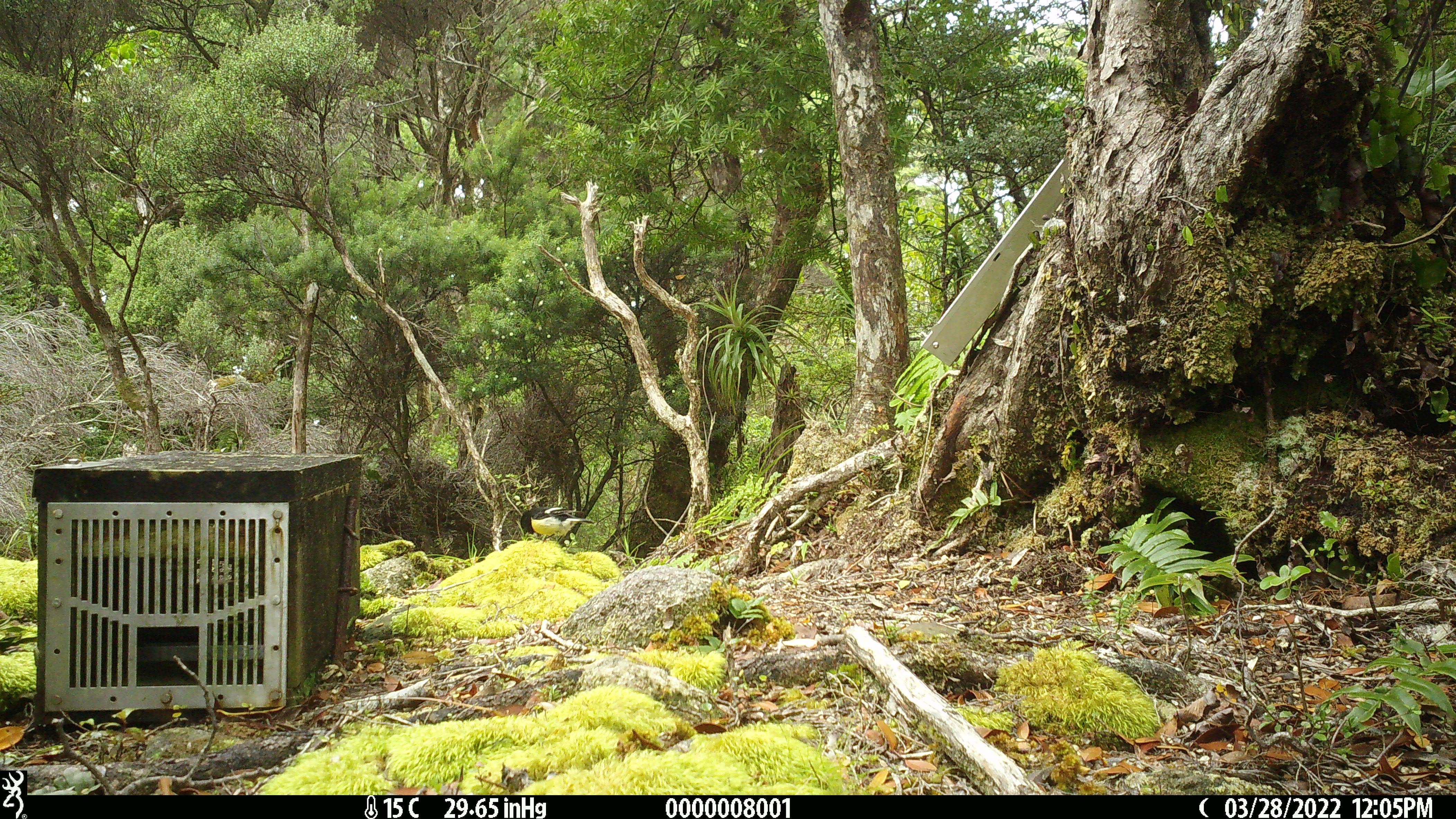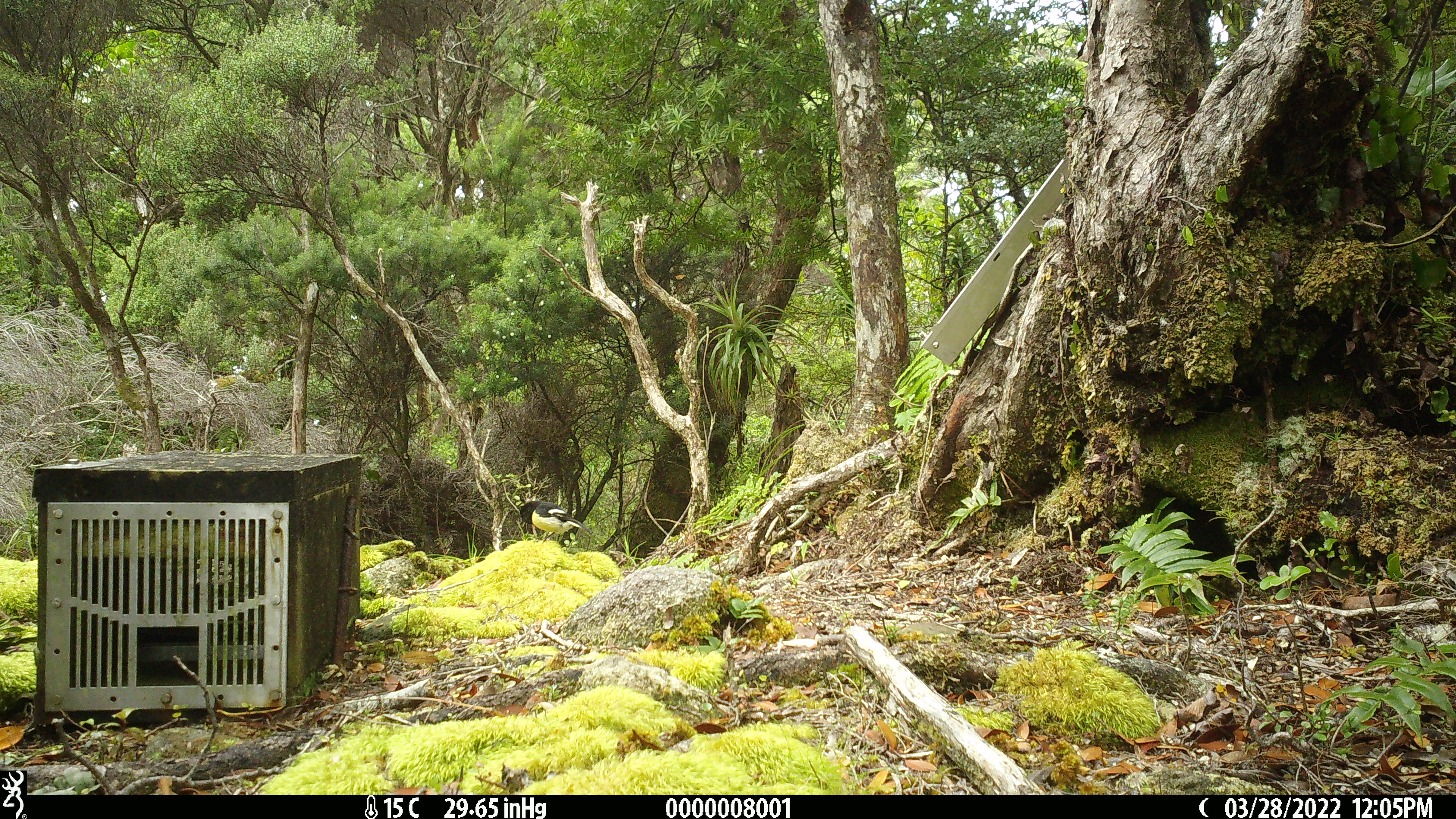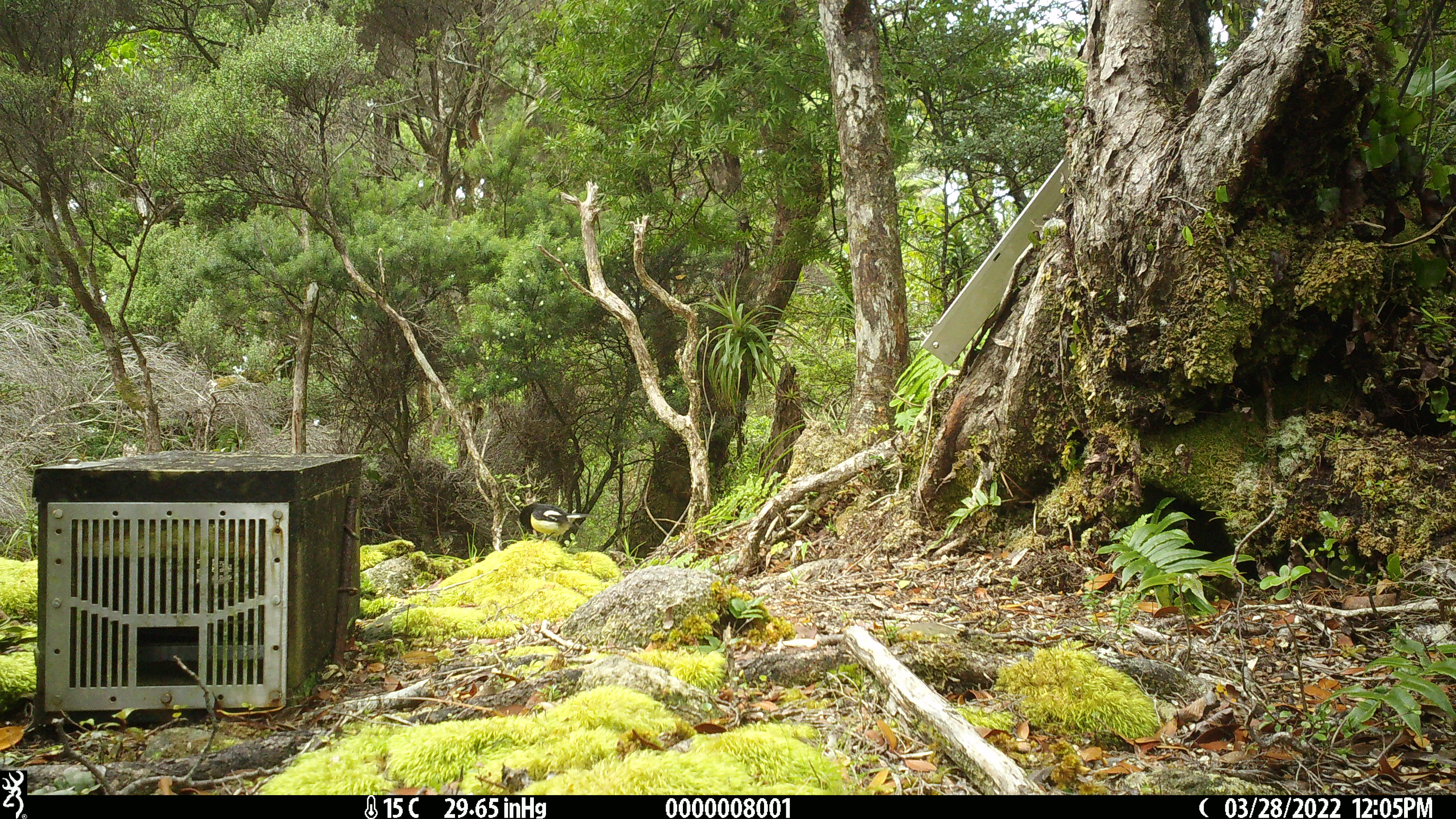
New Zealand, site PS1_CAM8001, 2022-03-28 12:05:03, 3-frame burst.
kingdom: Animalia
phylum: Chordata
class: Aves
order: Passeriformes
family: Petroicidae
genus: Petroica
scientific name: Petroica macrocephala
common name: tomtit